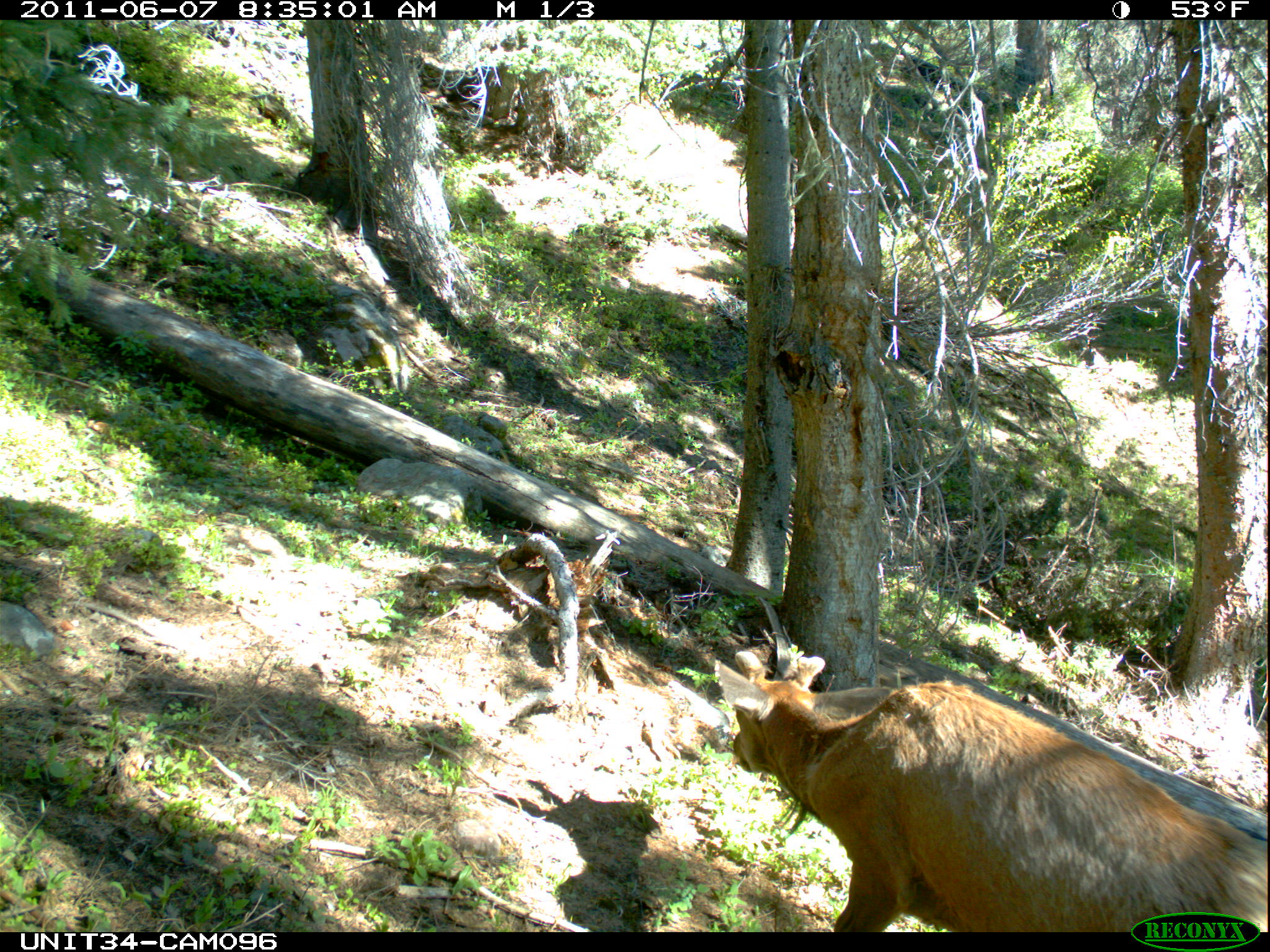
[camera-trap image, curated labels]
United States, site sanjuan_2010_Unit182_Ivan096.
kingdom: Animalia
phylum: Chordata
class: Mammalia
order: Artiodactyla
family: Cervidae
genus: Cervus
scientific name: Cervus elaphus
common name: red deer